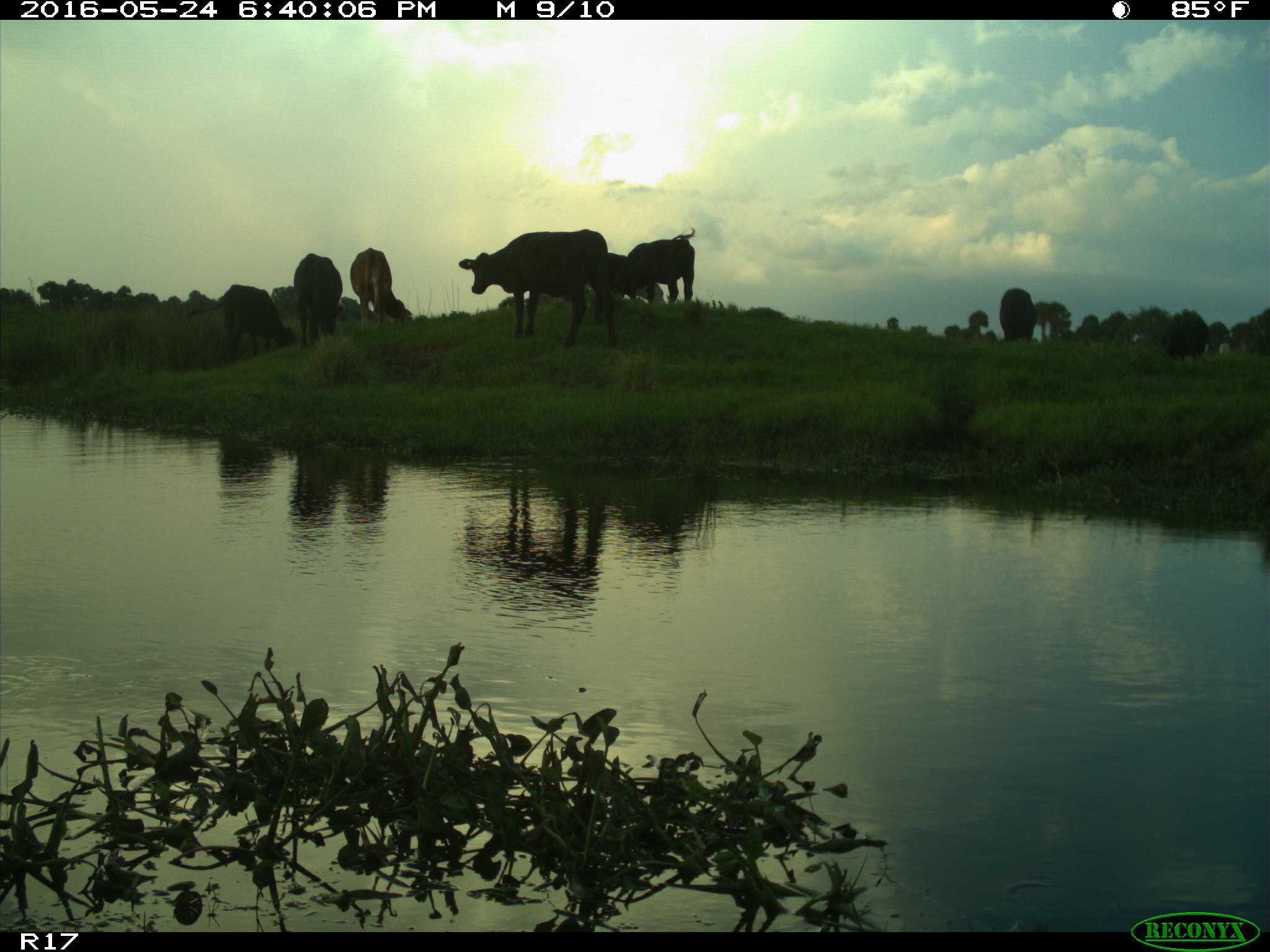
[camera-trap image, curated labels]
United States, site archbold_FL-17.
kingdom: Animalia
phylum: Chordata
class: Mammalia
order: Artiodactyla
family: Bovidae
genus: Bos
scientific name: Bos taurus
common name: domestic cow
Bos taurus (domestic cow).